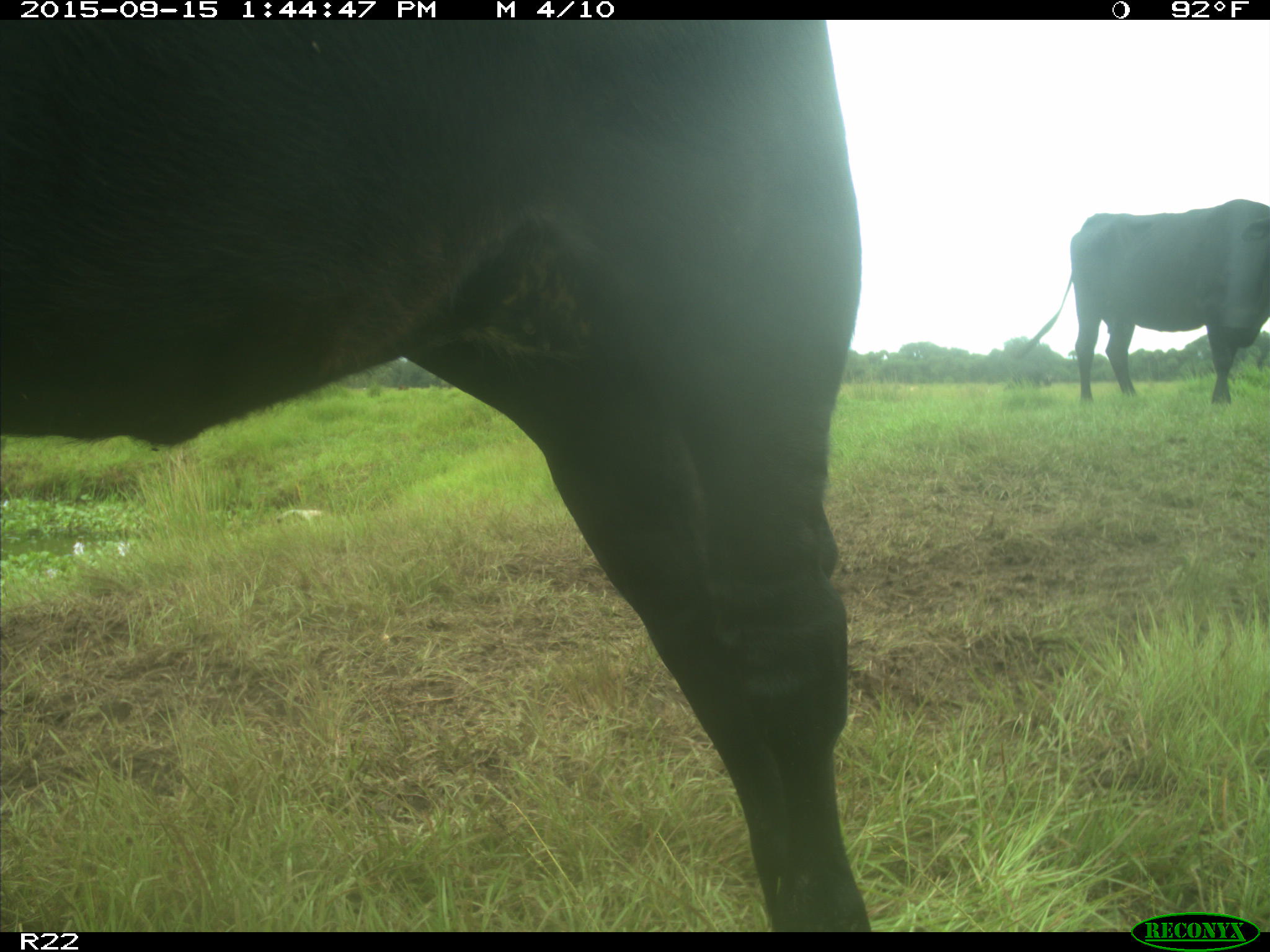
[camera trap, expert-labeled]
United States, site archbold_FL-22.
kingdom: Animalia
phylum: Chordata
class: Mammalia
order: Artiodactyla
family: Bovidae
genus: Bos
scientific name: Bos taurus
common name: domestic cow